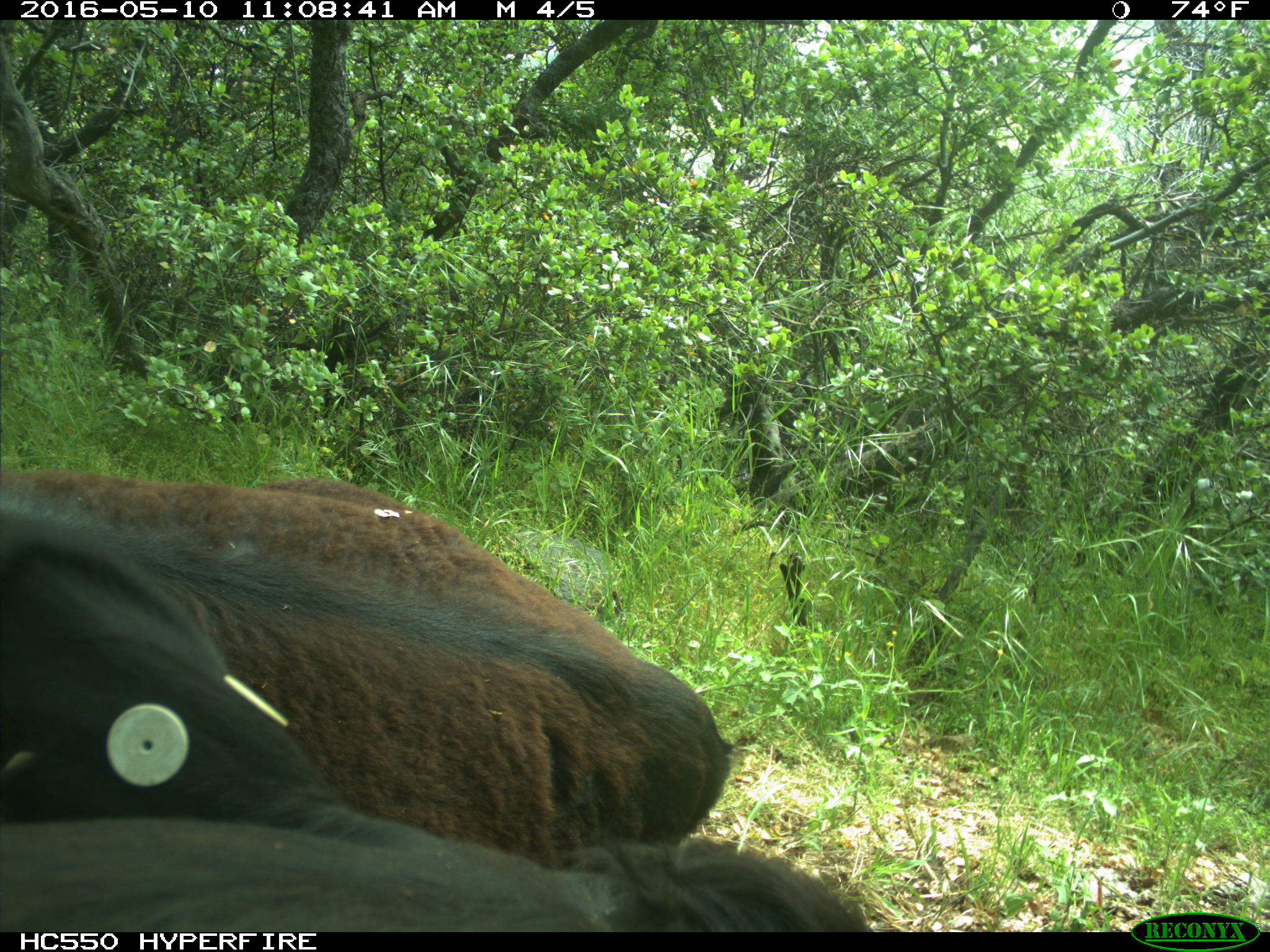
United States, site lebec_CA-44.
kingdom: Animalia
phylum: Chordata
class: Mammalia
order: Artiodactyla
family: Bovidae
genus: Bos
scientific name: Bos taurus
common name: domestic cow